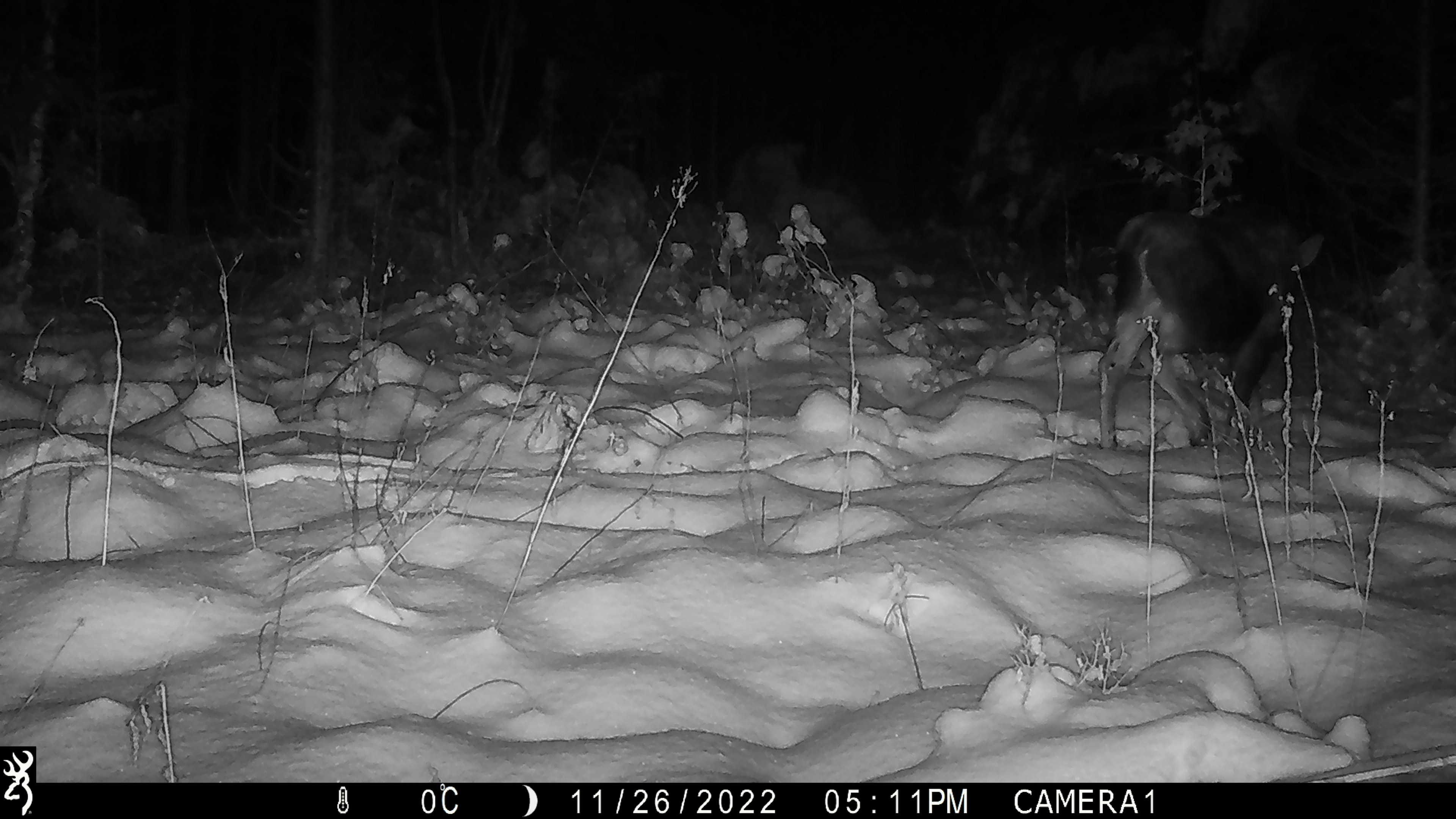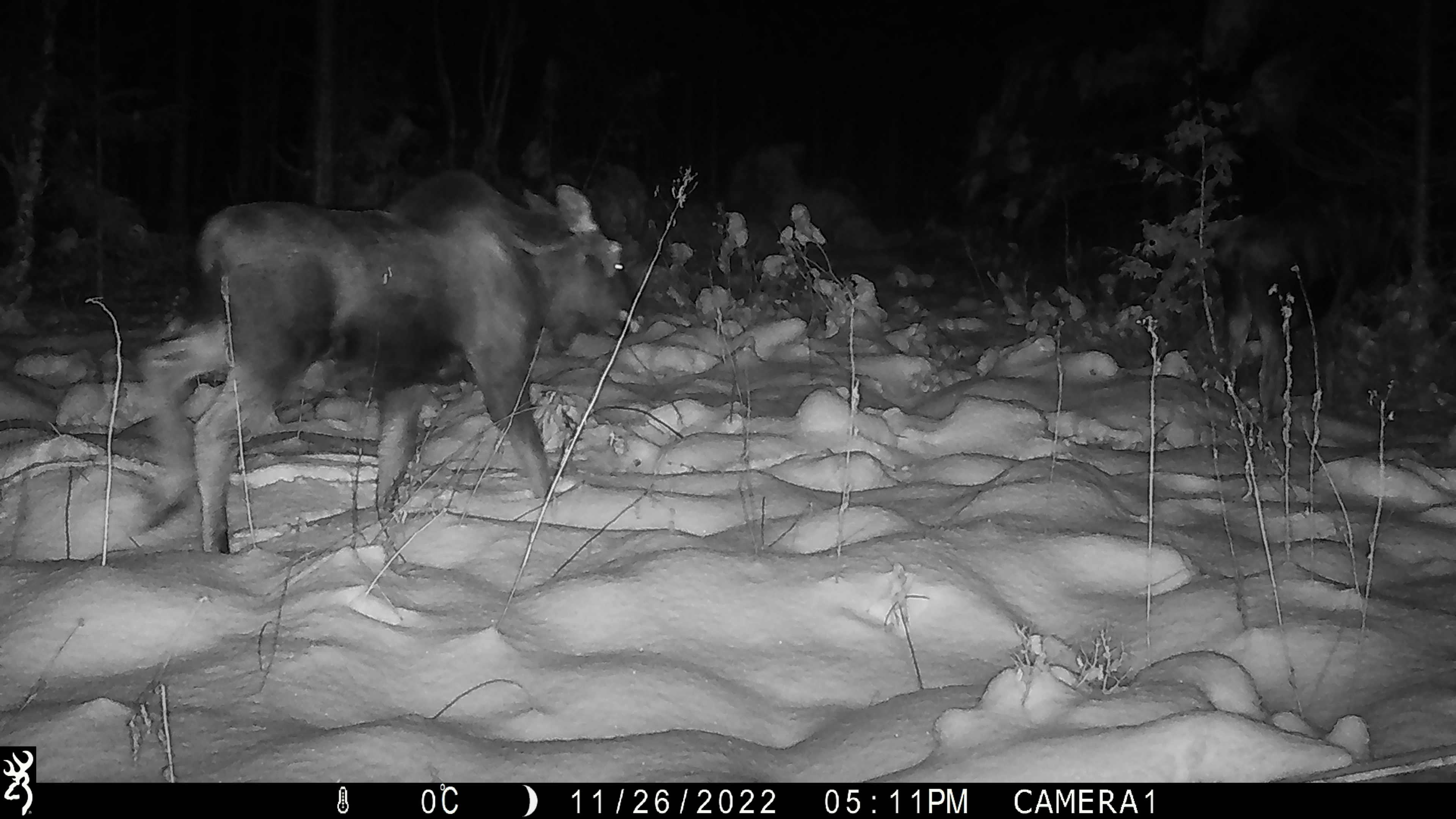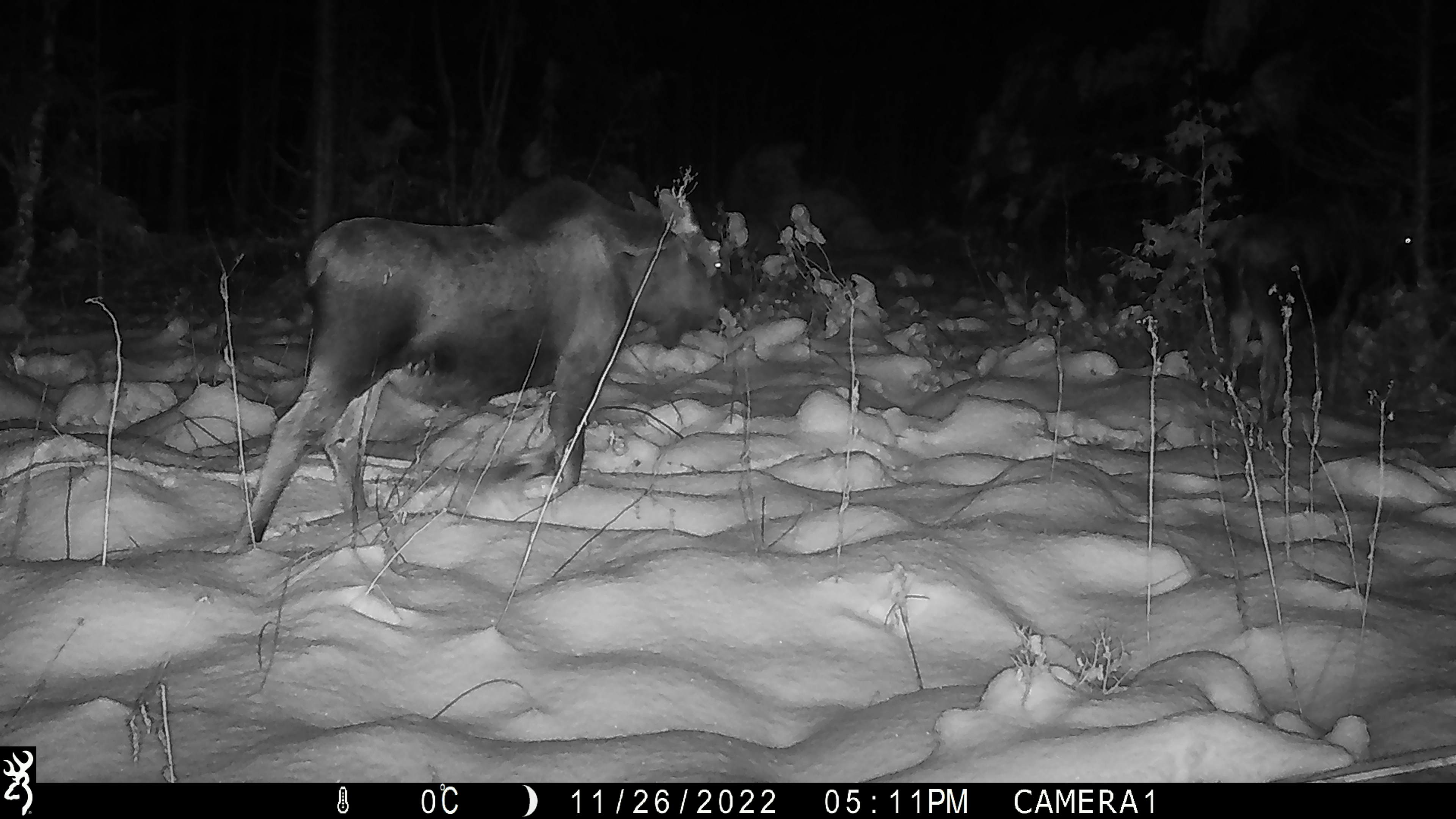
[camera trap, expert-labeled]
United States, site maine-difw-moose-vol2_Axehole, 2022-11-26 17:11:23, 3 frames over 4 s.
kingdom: Animalia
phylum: Chordata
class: Mammalia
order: Artiodactyla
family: Cervidae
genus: Alces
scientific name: Alces alces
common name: moose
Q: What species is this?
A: Moose (Alces alces).